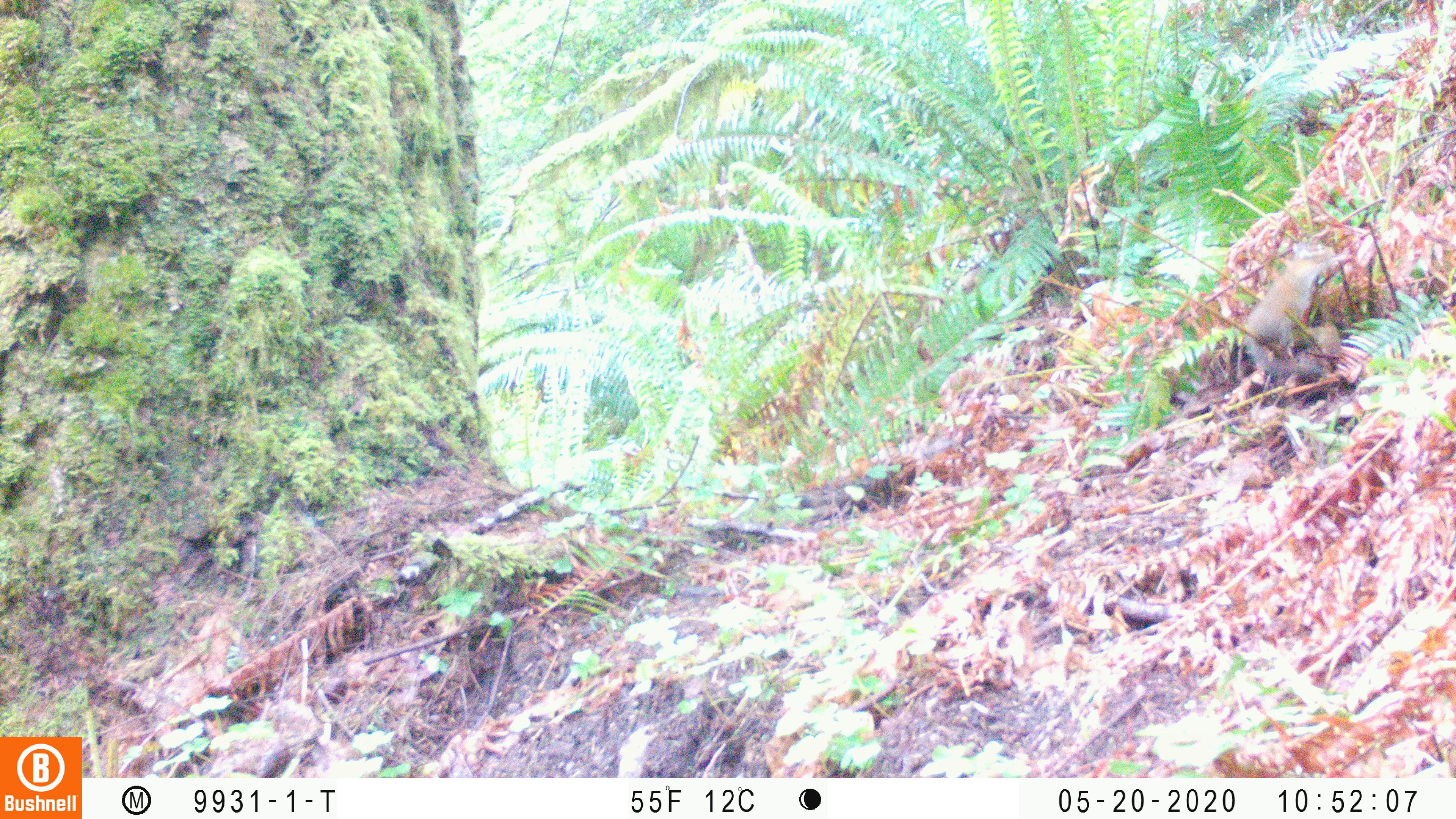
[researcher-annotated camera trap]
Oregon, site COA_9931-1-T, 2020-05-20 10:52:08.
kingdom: Animalia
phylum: Chordata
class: Mammalia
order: Rodentia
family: Sciuridae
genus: Neotamias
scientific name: Neotamias townsendii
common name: townsend's chipmunk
Townsend's chipmunk (Neotamias townsendii).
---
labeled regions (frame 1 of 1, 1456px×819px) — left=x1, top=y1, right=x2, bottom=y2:
townsend's chipmunk: left=1239, top=237, right=1339, bottom=379